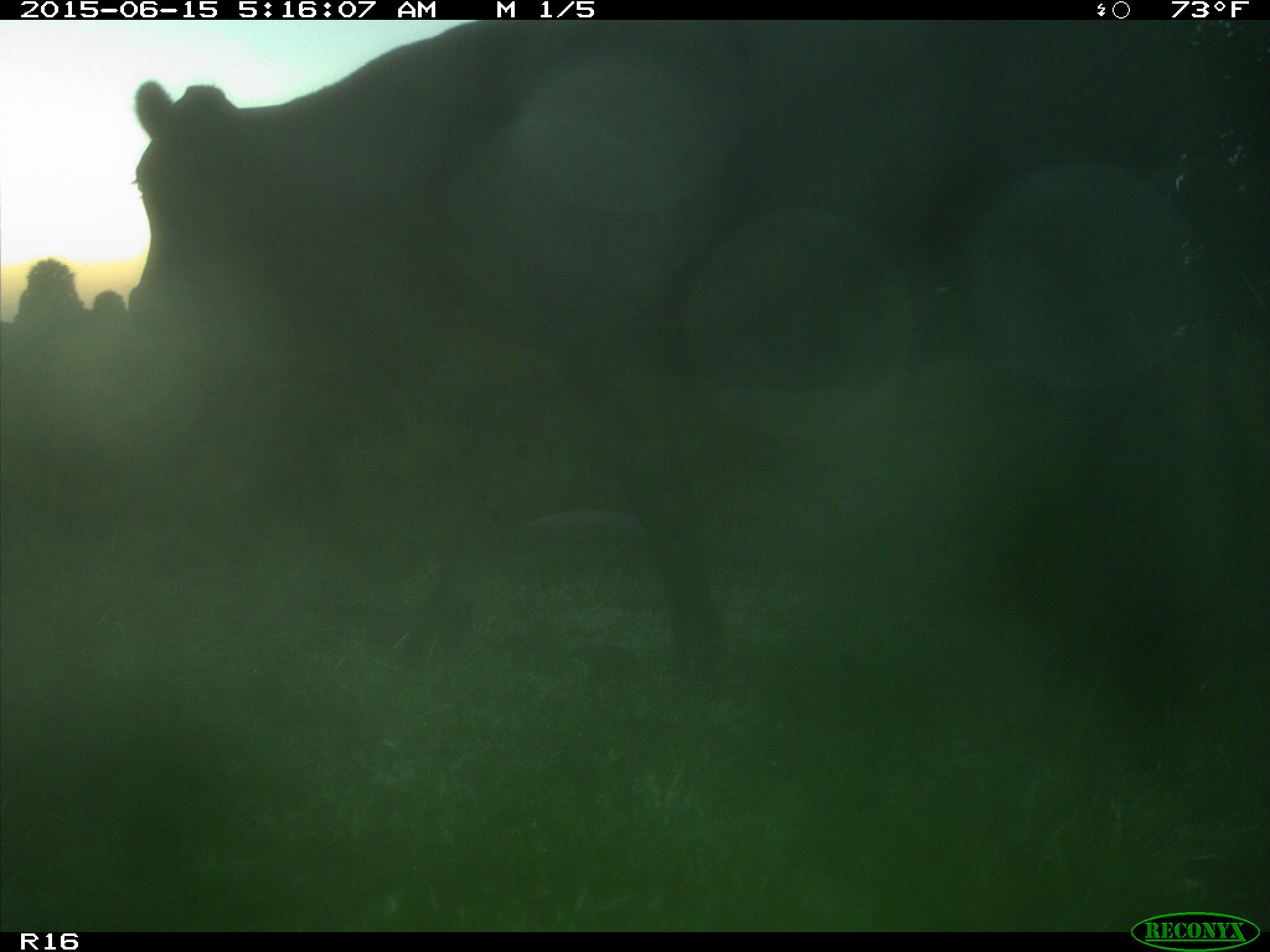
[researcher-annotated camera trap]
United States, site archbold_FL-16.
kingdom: Animalia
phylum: Chordata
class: Mammalia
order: Artiodactyla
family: Bovidae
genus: Bos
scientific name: Bos taurus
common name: domestic cow